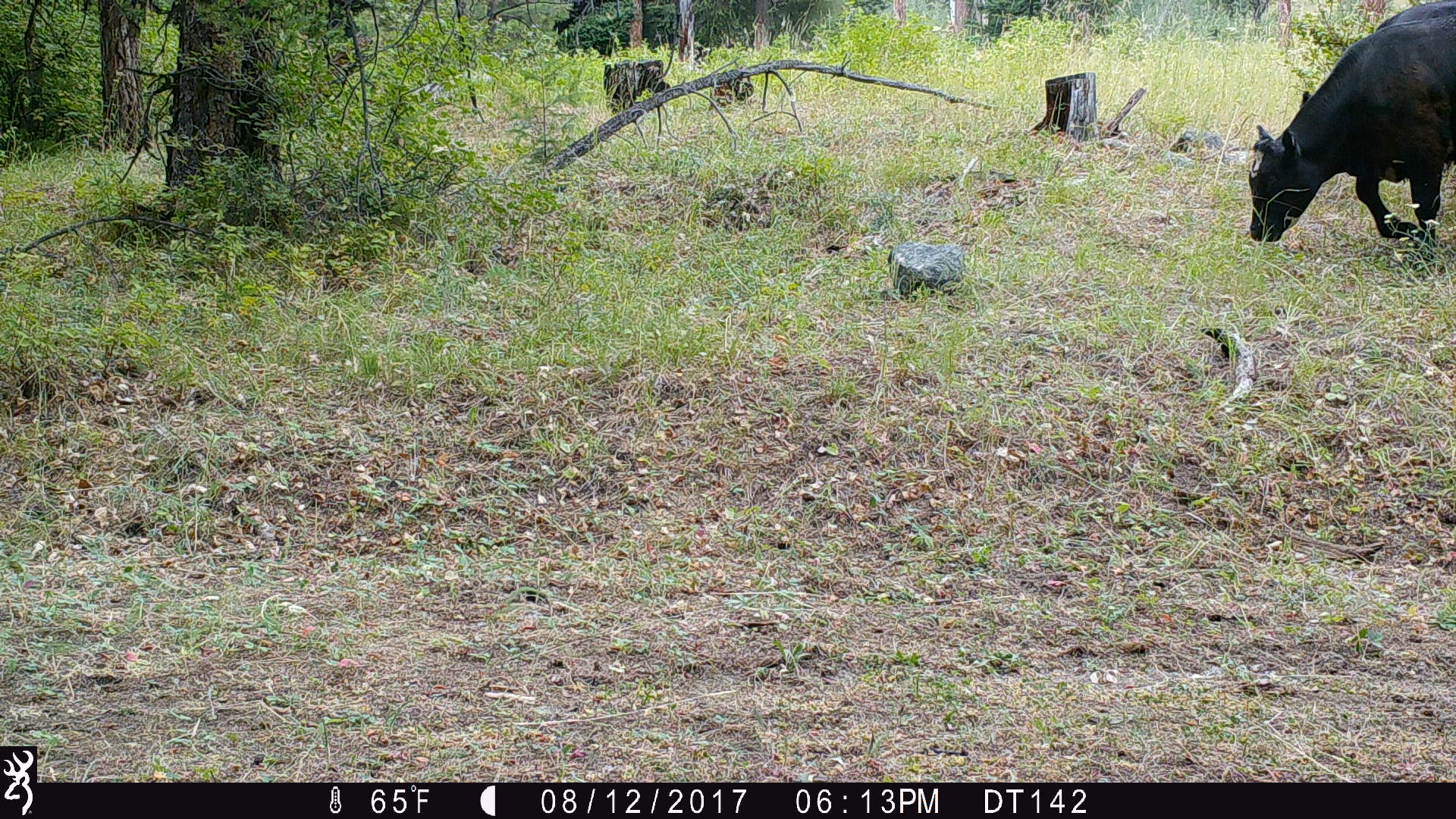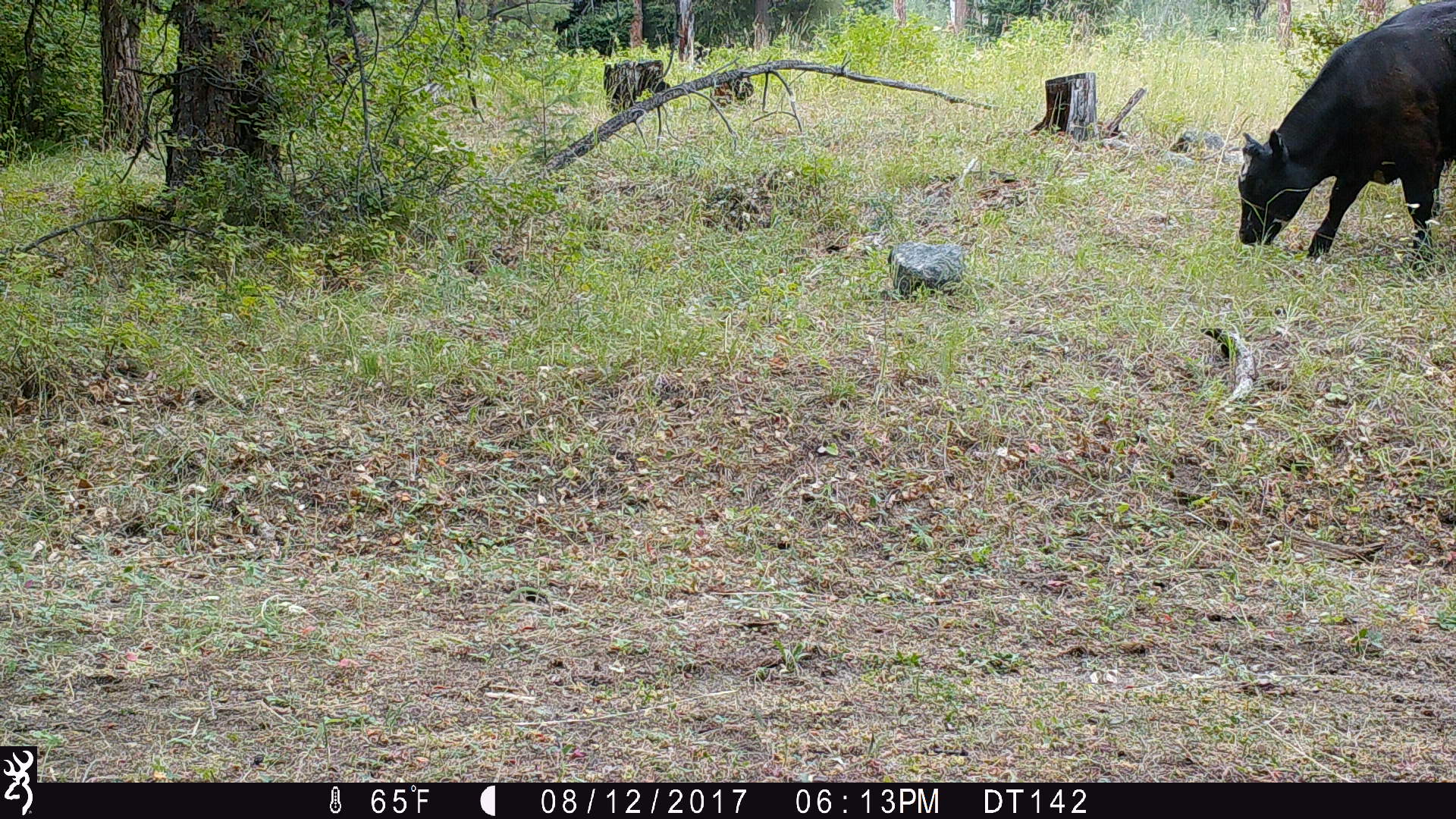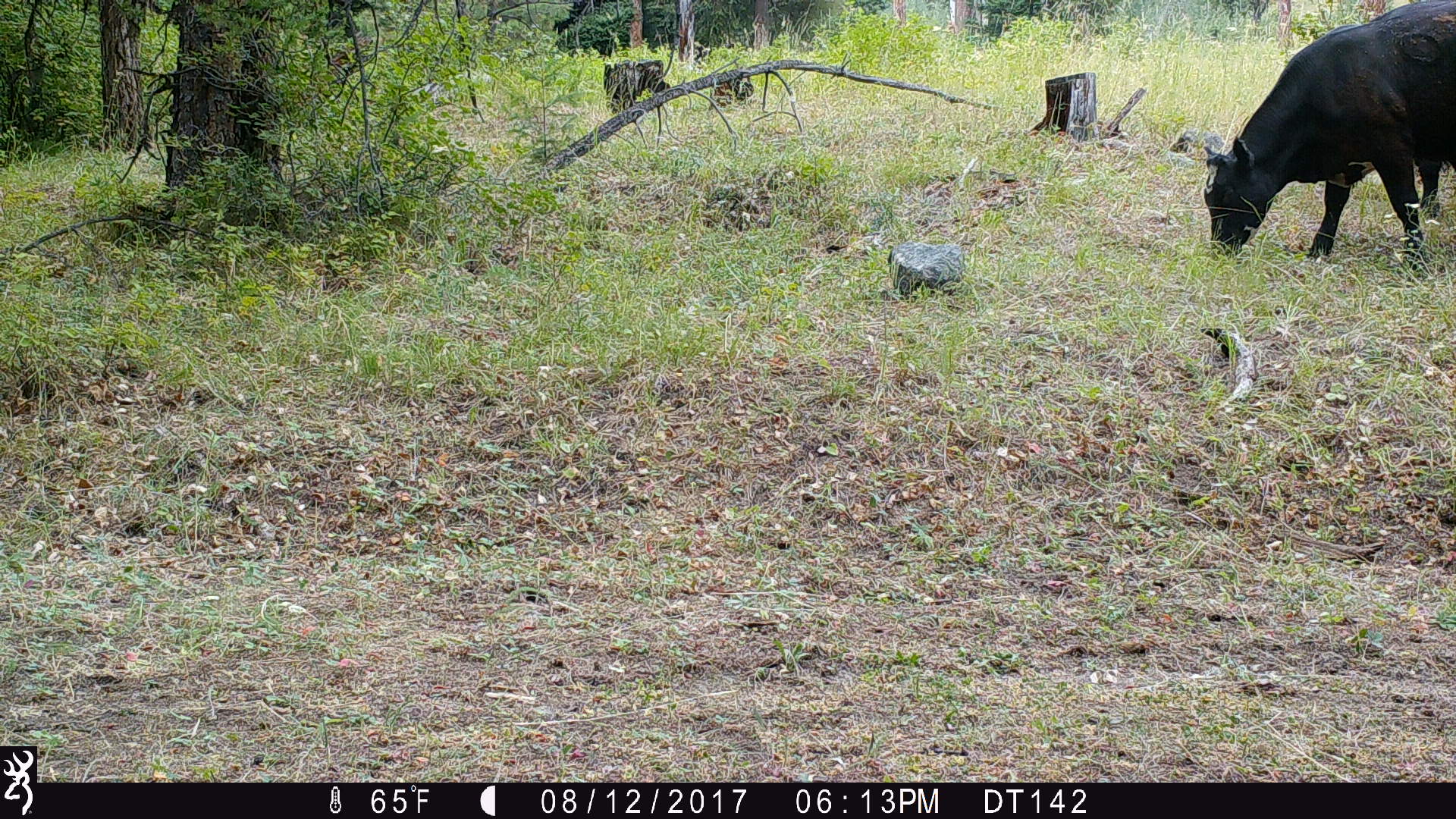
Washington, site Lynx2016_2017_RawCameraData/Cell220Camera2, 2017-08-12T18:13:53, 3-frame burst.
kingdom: Animalia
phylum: Chordata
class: Mammalia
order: Artiodactyla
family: Bovidae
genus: Bos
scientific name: Bos taurus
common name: domestic cattle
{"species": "domestic cattle (Bos taurus)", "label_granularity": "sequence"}